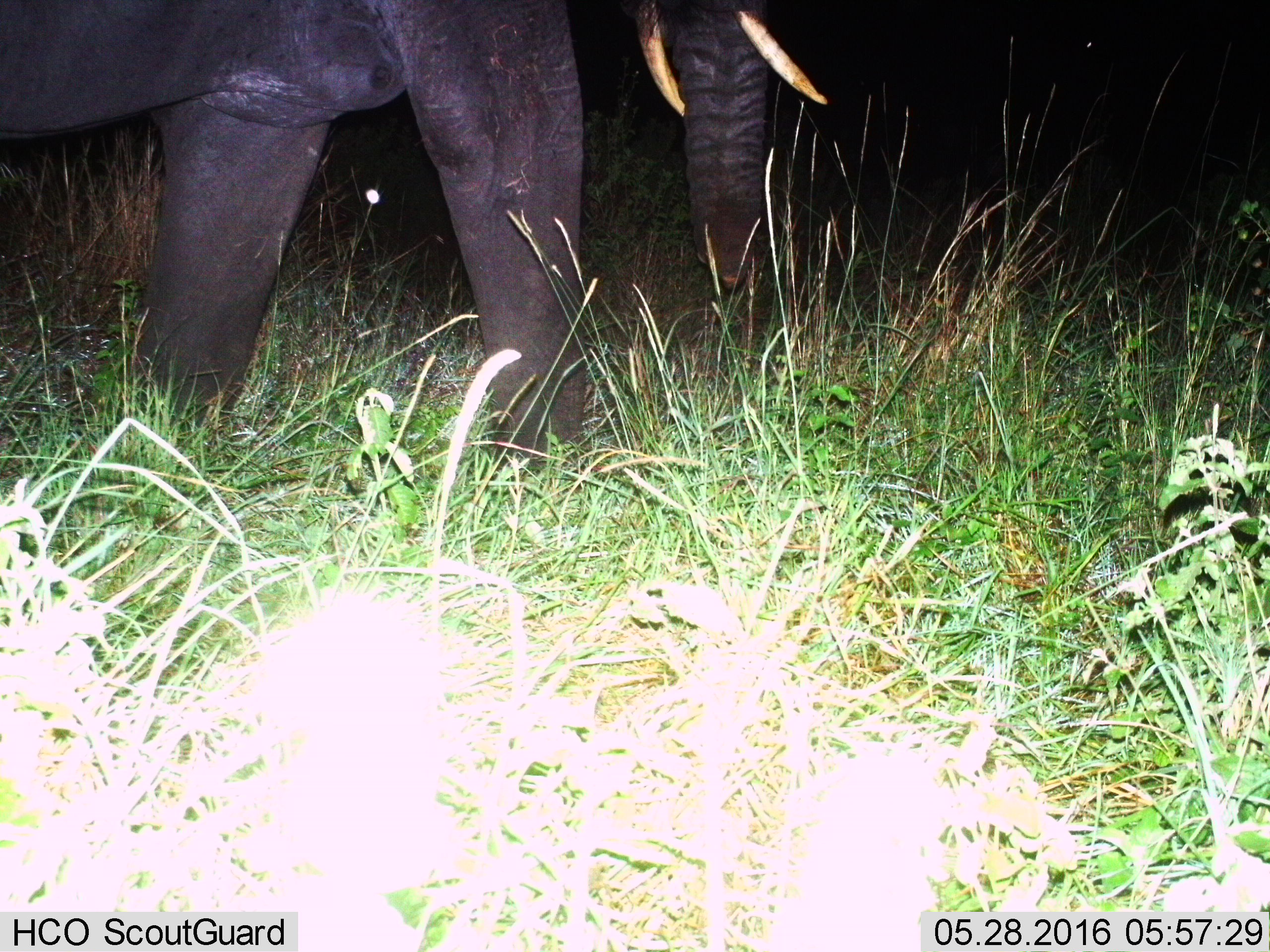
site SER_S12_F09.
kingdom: Animalia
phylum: Chordata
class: Mammalia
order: Proboscidea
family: Elephantidae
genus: Loxodonta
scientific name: Loxodonta africana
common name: african bush elephant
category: elephant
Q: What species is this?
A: Elephant (african bush elephant) (Loxodonta africana).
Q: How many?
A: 1.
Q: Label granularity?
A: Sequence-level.